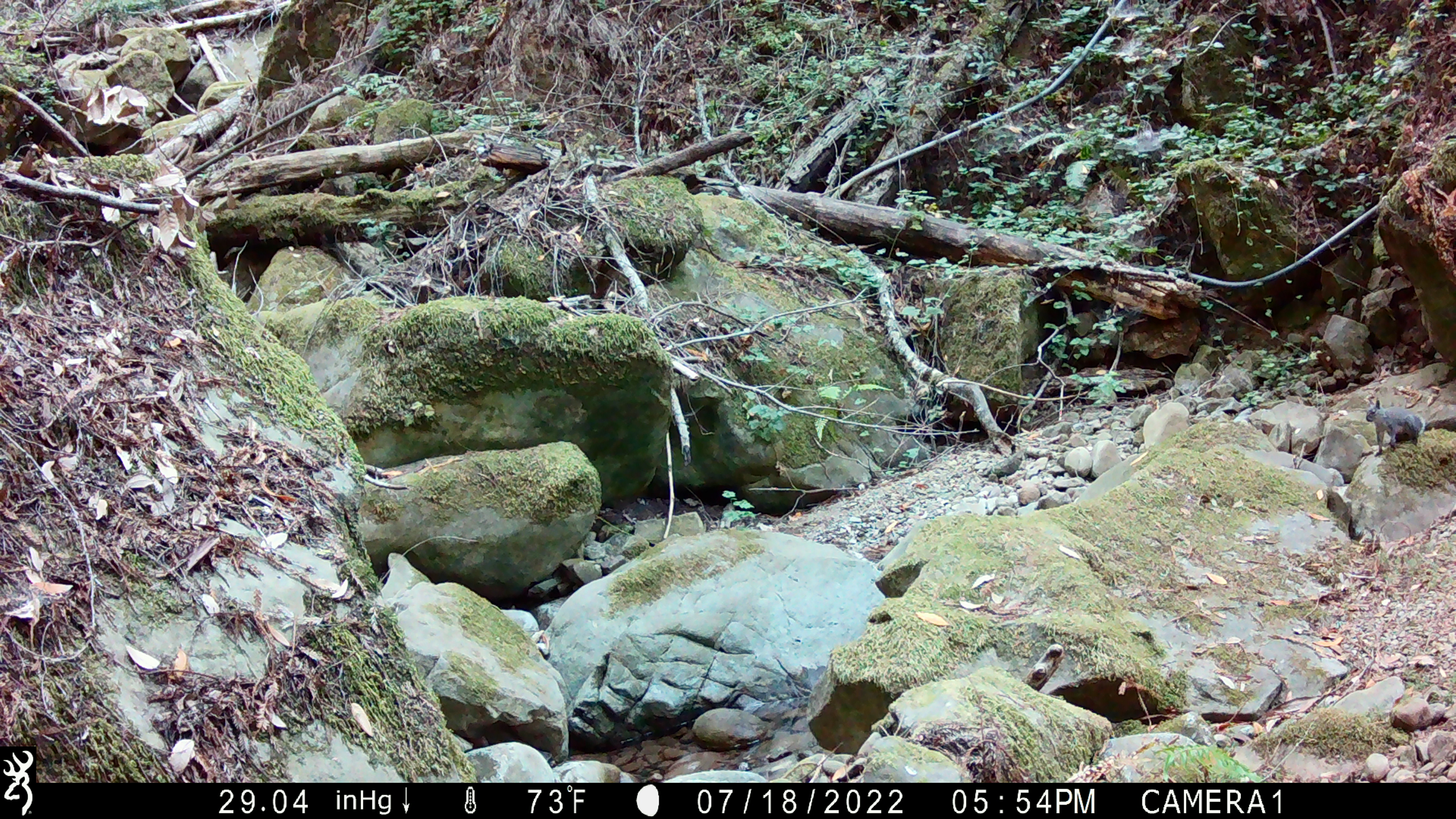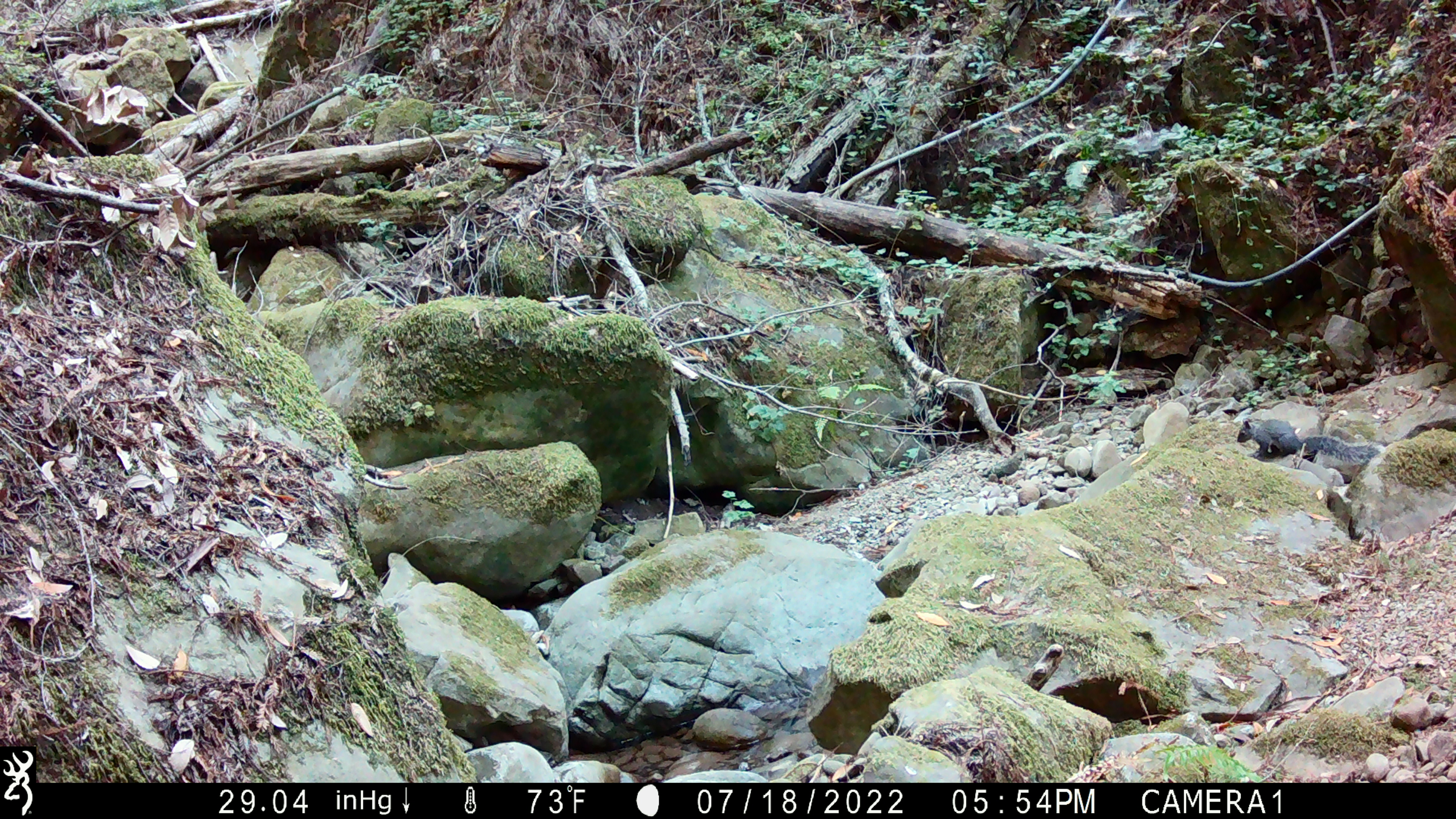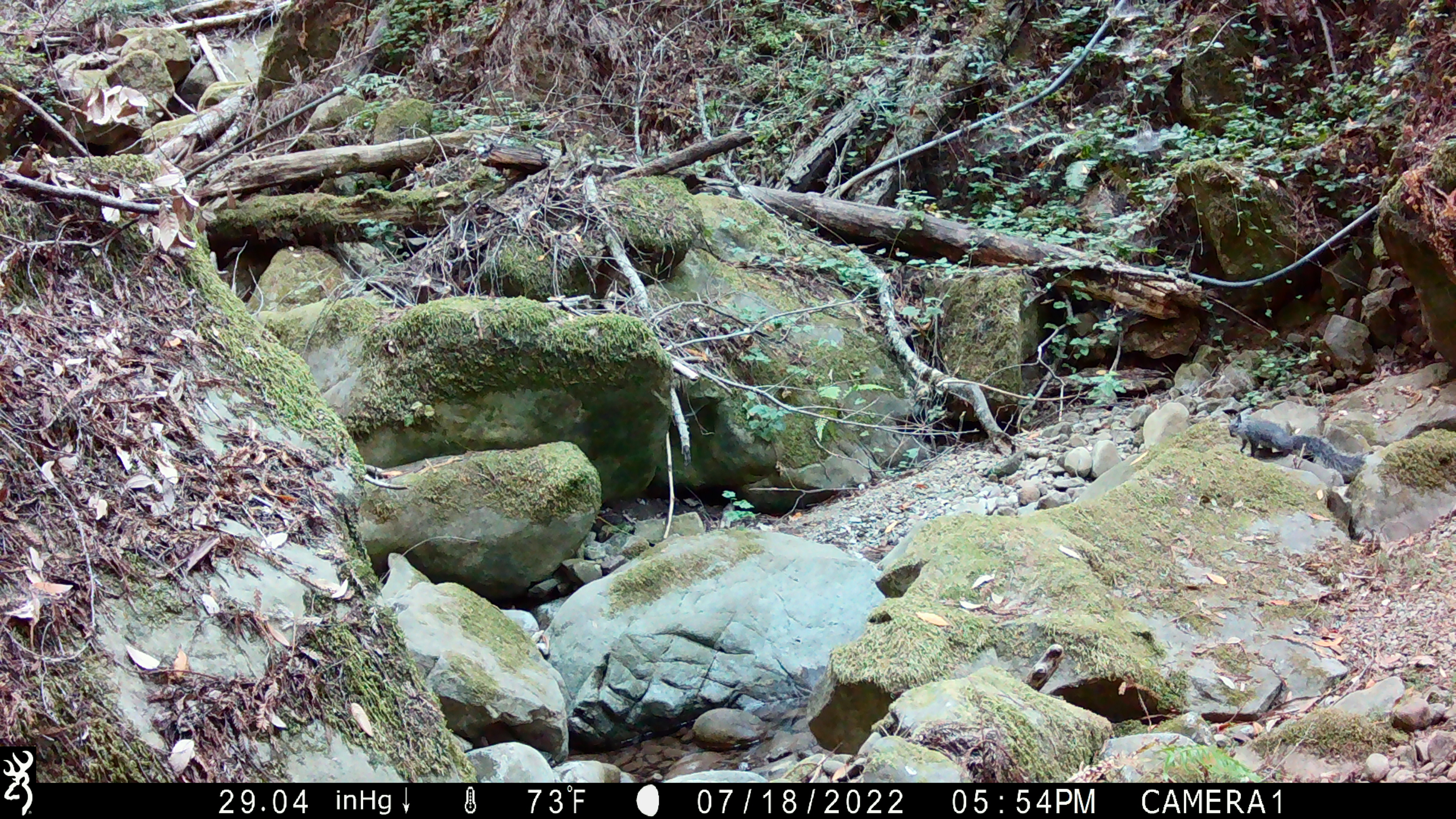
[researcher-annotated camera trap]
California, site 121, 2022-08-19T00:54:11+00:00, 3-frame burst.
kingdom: Animalia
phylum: Chordata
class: Mammalia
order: Rodentia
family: Sciuridae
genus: Sciurus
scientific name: Sciurus griseus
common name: western gray squirrel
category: western grey squirrel